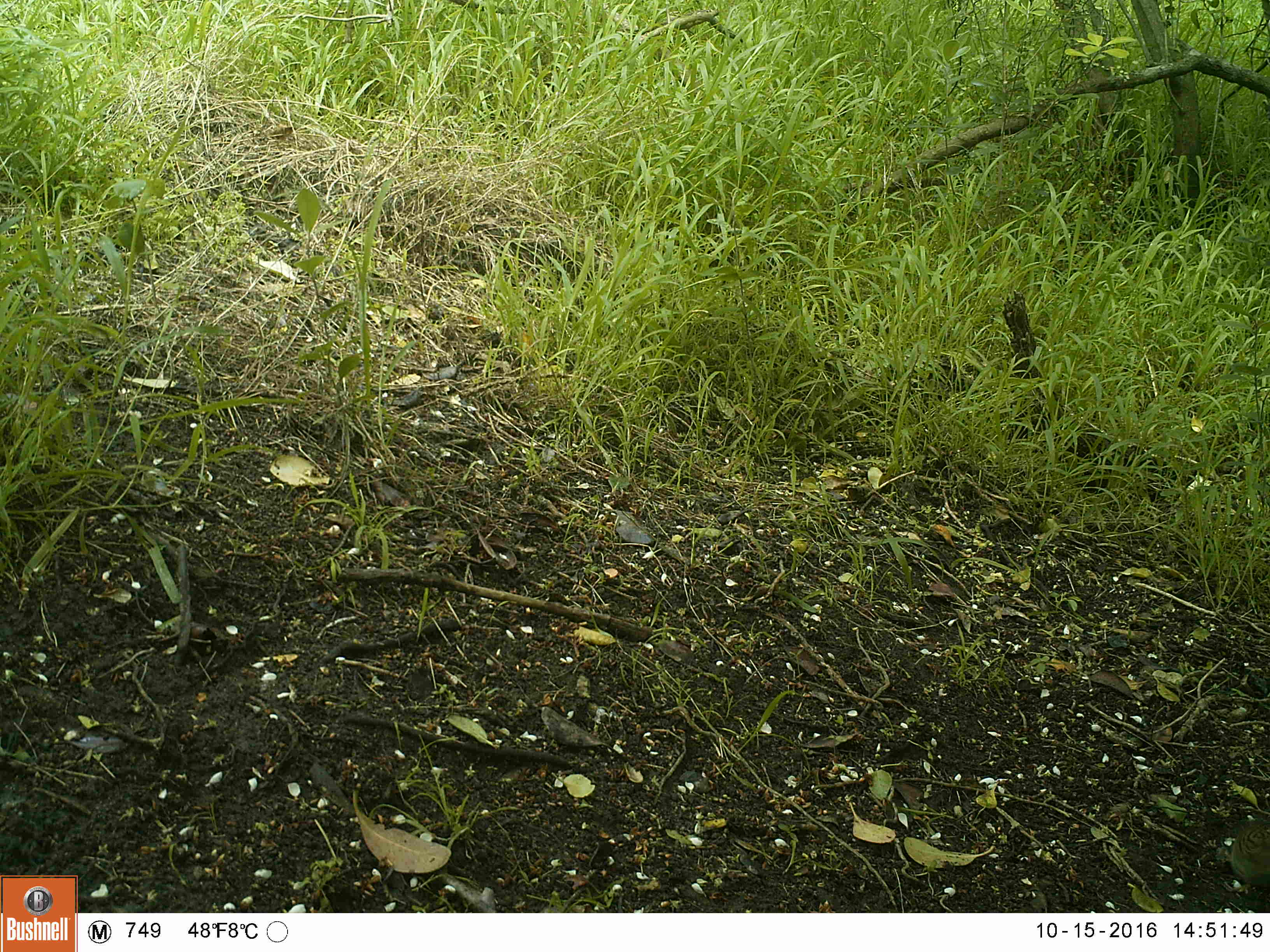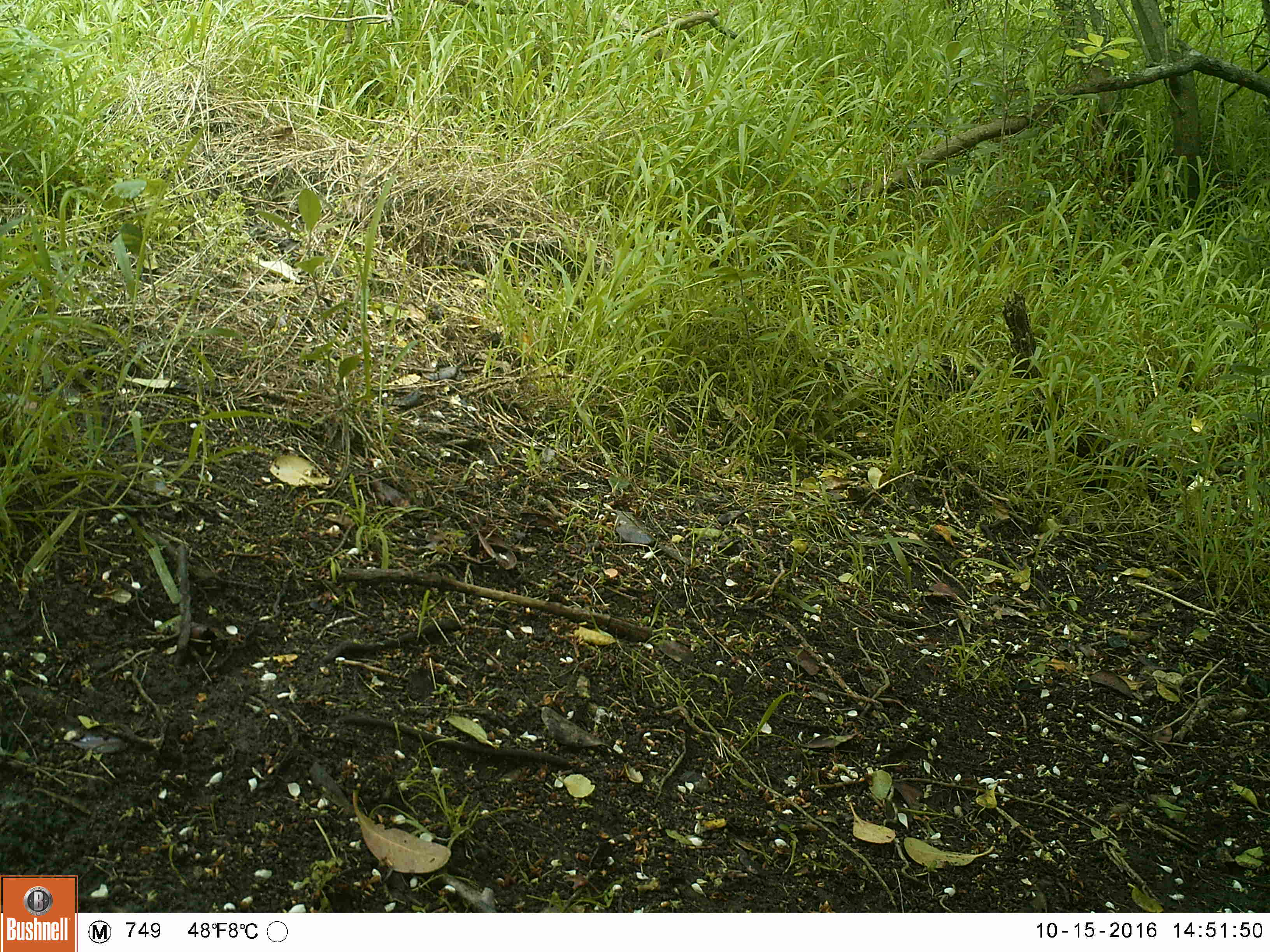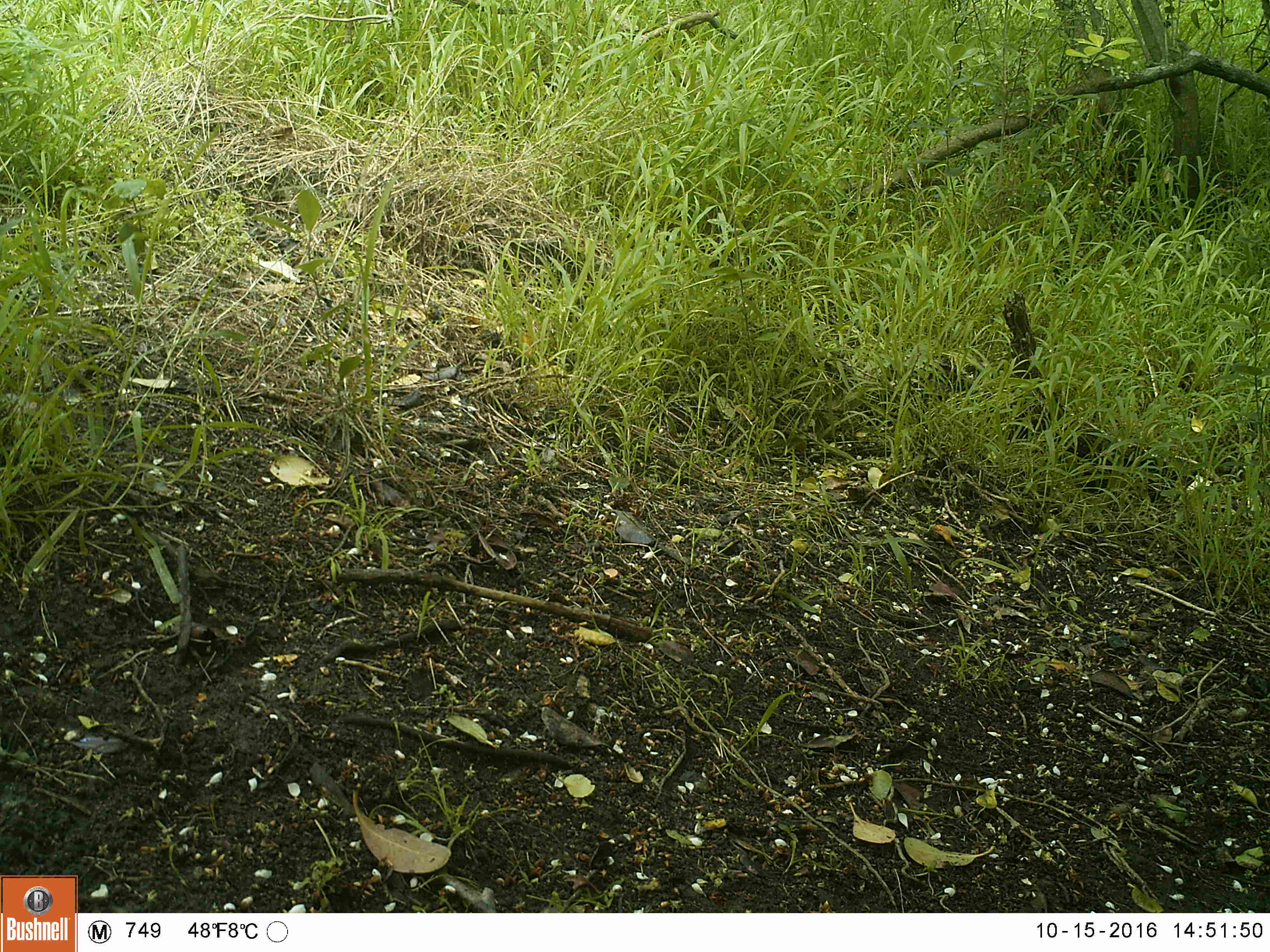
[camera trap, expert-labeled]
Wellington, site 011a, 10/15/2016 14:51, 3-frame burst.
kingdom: Animalia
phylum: Chordata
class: Aves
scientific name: Aves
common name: bird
Bird (Aves).